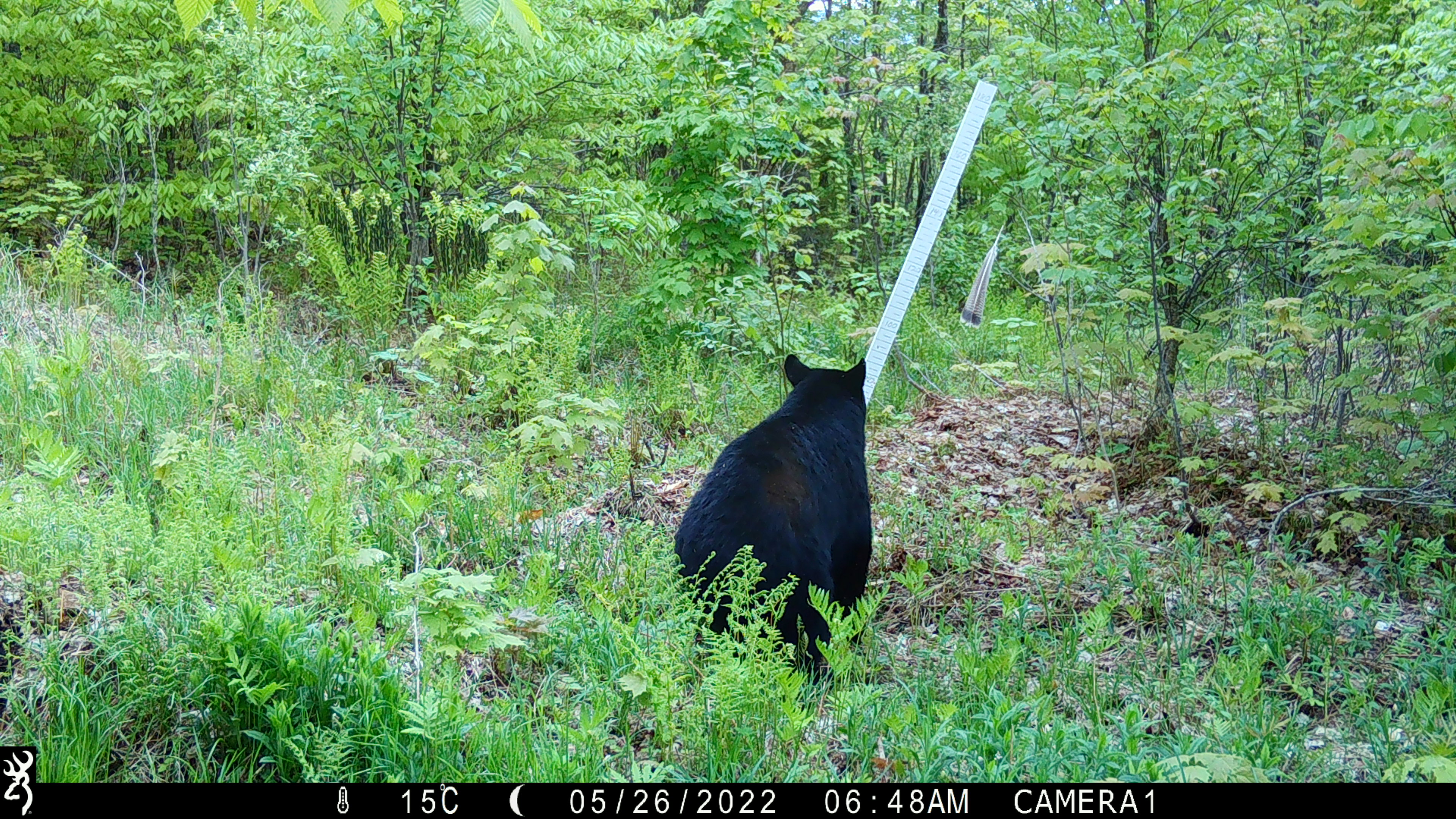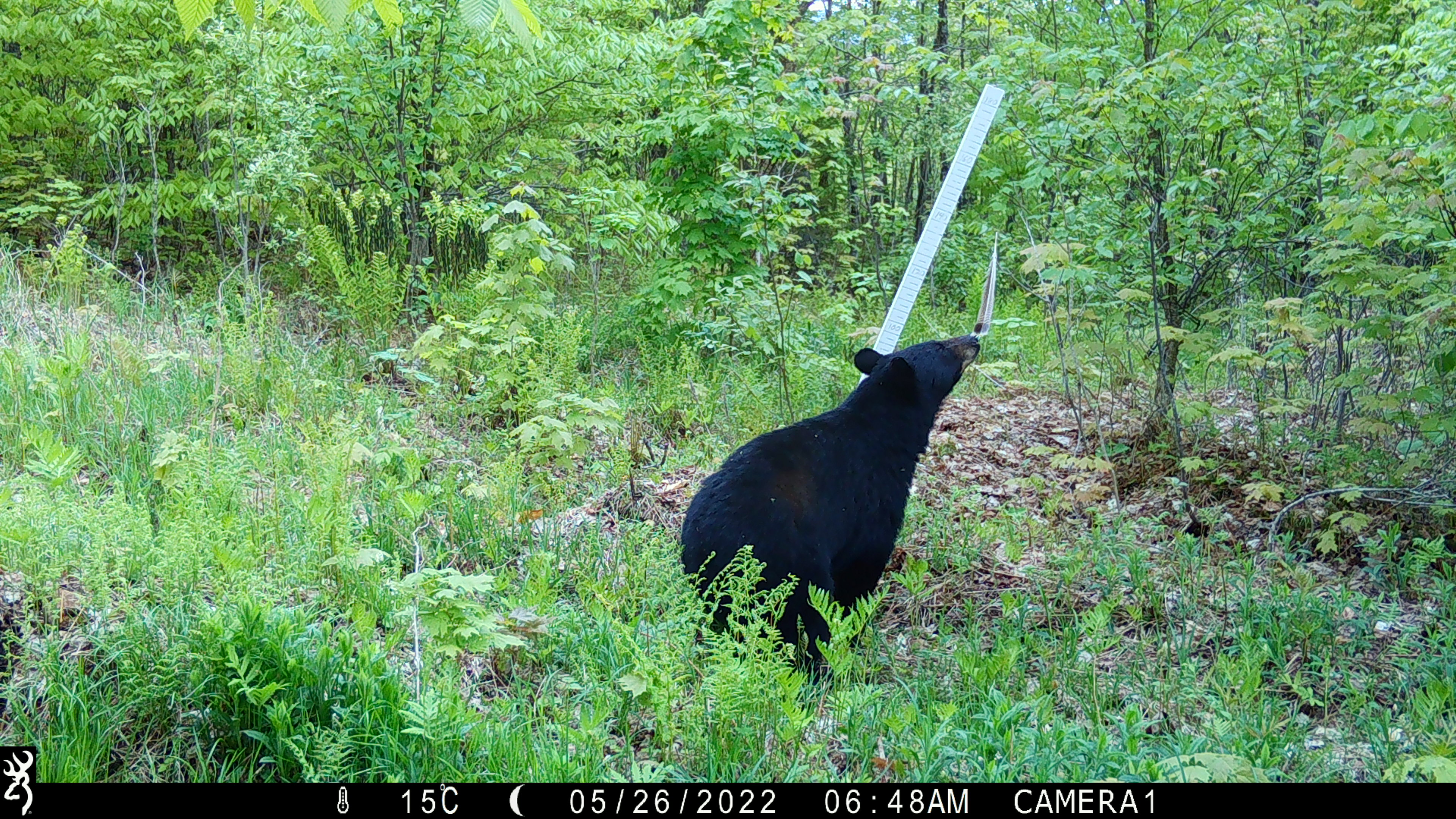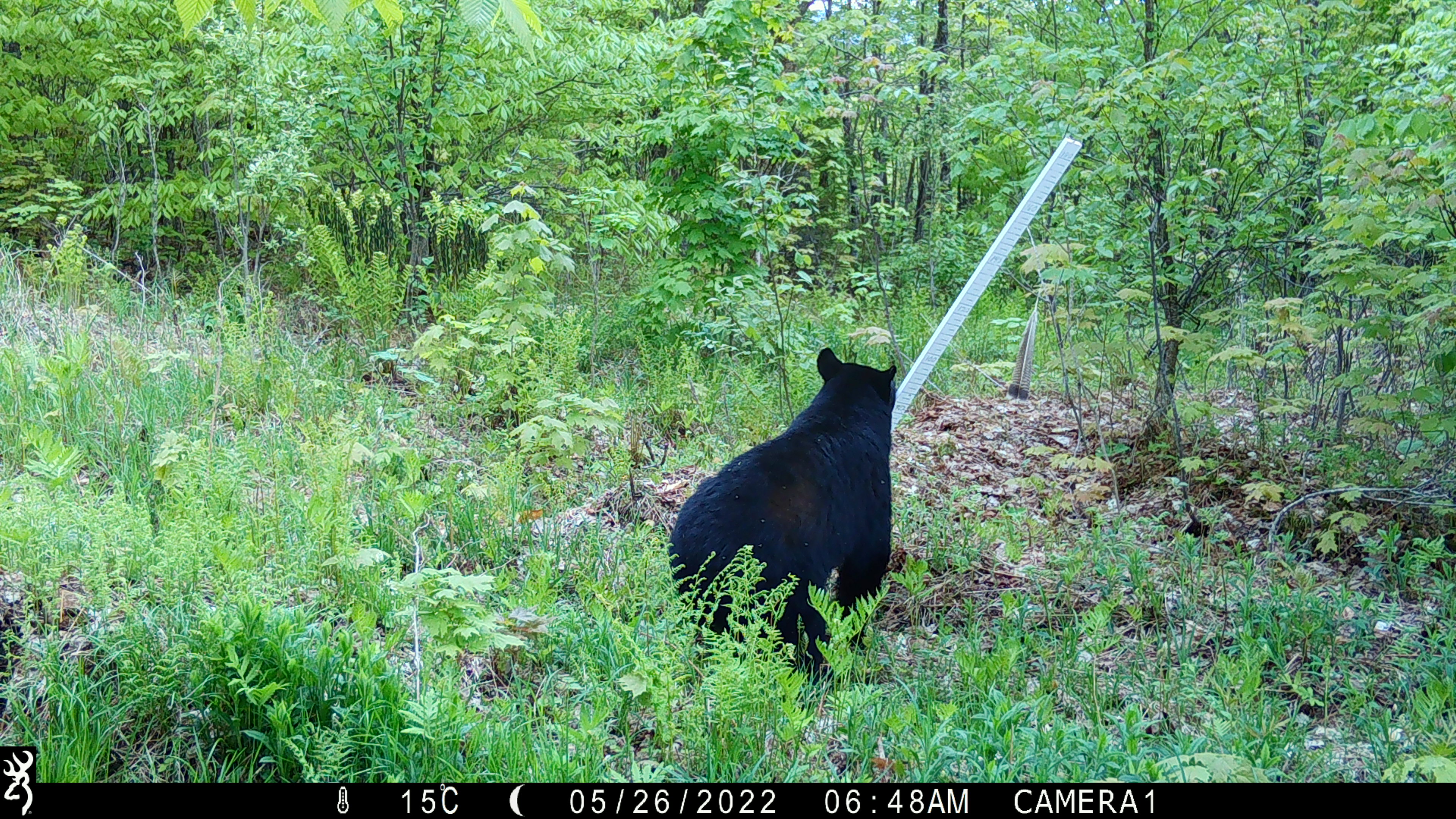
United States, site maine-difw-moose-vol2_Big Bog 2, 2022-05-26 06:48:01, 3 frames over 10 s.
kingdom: Animalia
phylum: Chordata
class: Mammalia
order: Carnivora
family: Ursidae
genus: Ursus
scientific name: Ursus americanus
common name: black bear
Black bear (Ursus americanus).